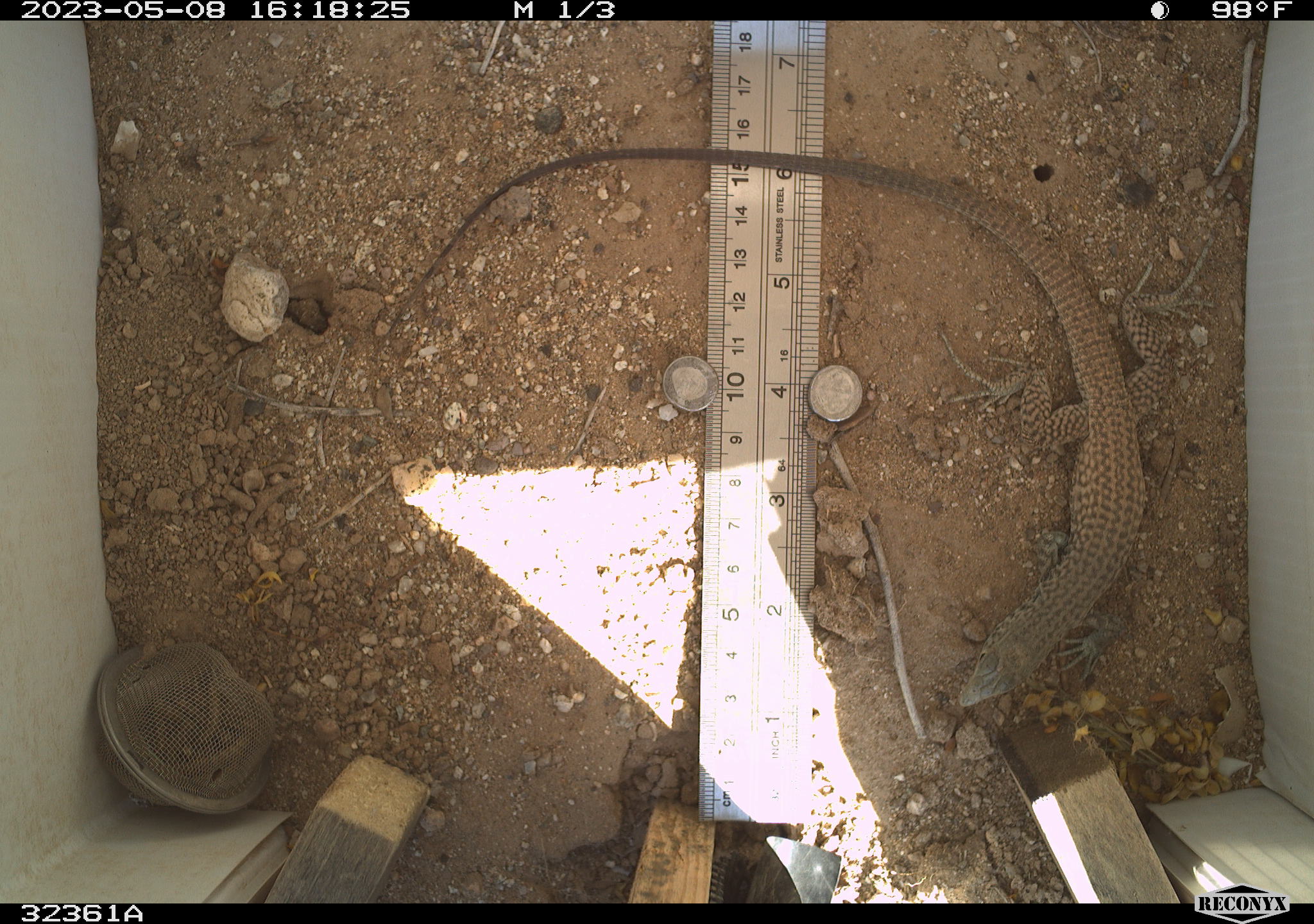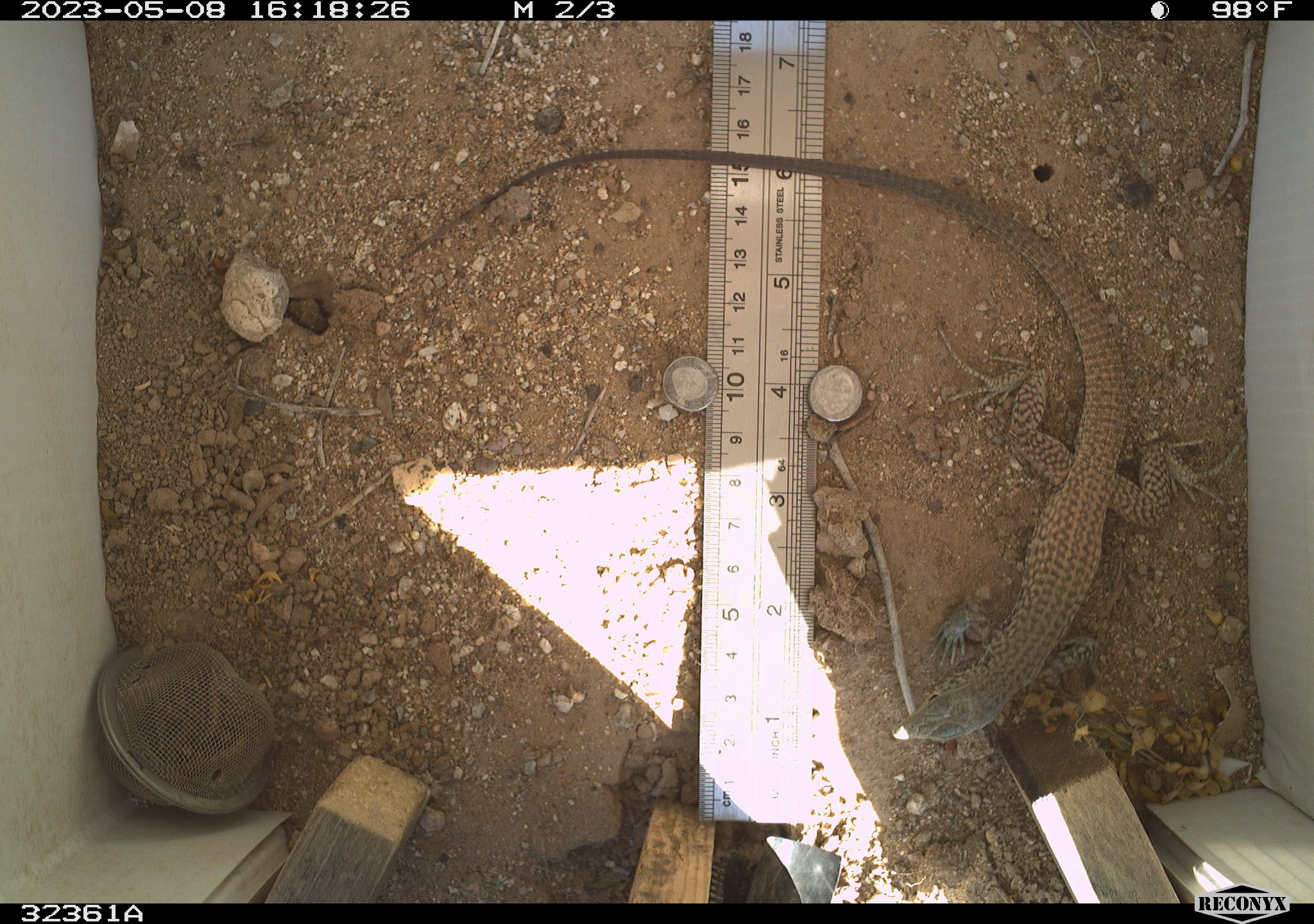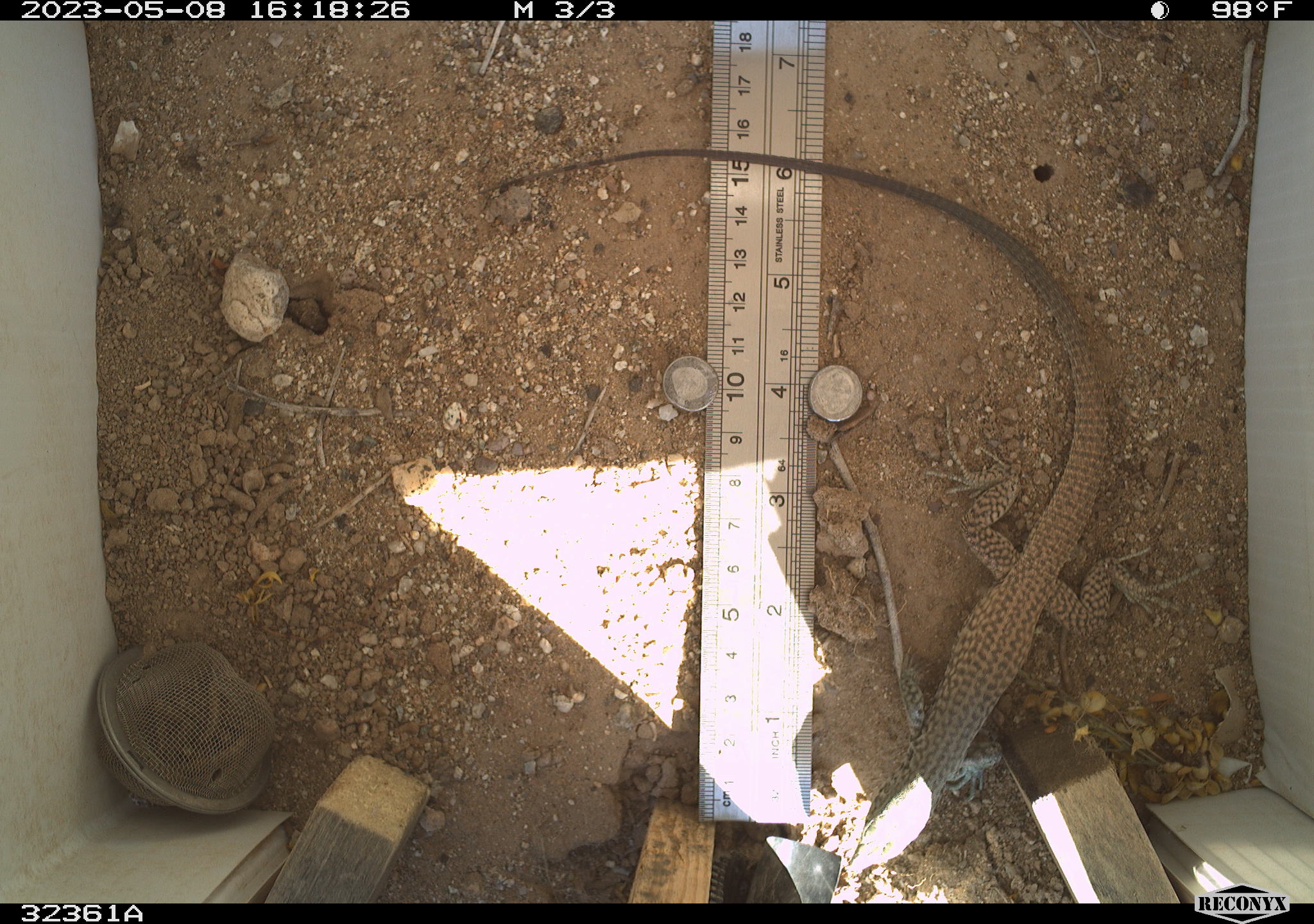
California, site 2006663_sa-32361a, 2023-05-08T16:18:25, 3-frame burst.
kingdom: Animalia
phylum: Chordata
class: Reptilia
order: Squamata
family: Teiidae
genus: Aspidoscelis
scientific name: Aspidoscelis tigris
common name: western whiptail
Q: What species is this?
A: Western whiptail (Aspidoscelis tigris).